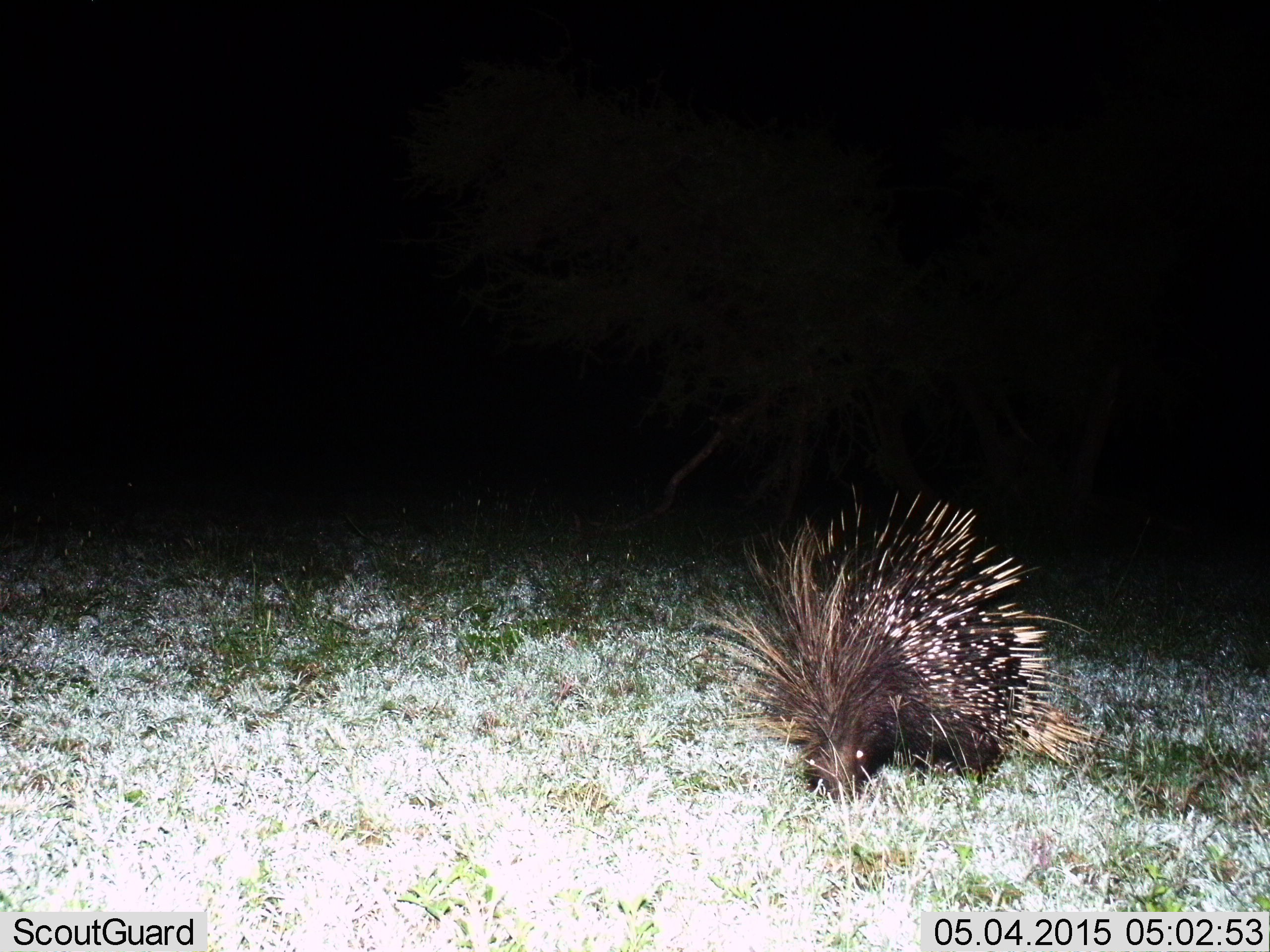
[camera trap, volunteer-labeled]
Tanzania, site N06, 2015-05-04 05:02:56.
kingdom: Animalia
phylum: Chordata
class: Mammalia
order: Rodentia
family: Hystricidae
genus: Hystrix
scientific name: Hystrix cristata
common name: crested porcupine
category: porcupine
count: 1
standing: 70%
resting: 0%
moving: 20%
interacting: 0%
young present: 10%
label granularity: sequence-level